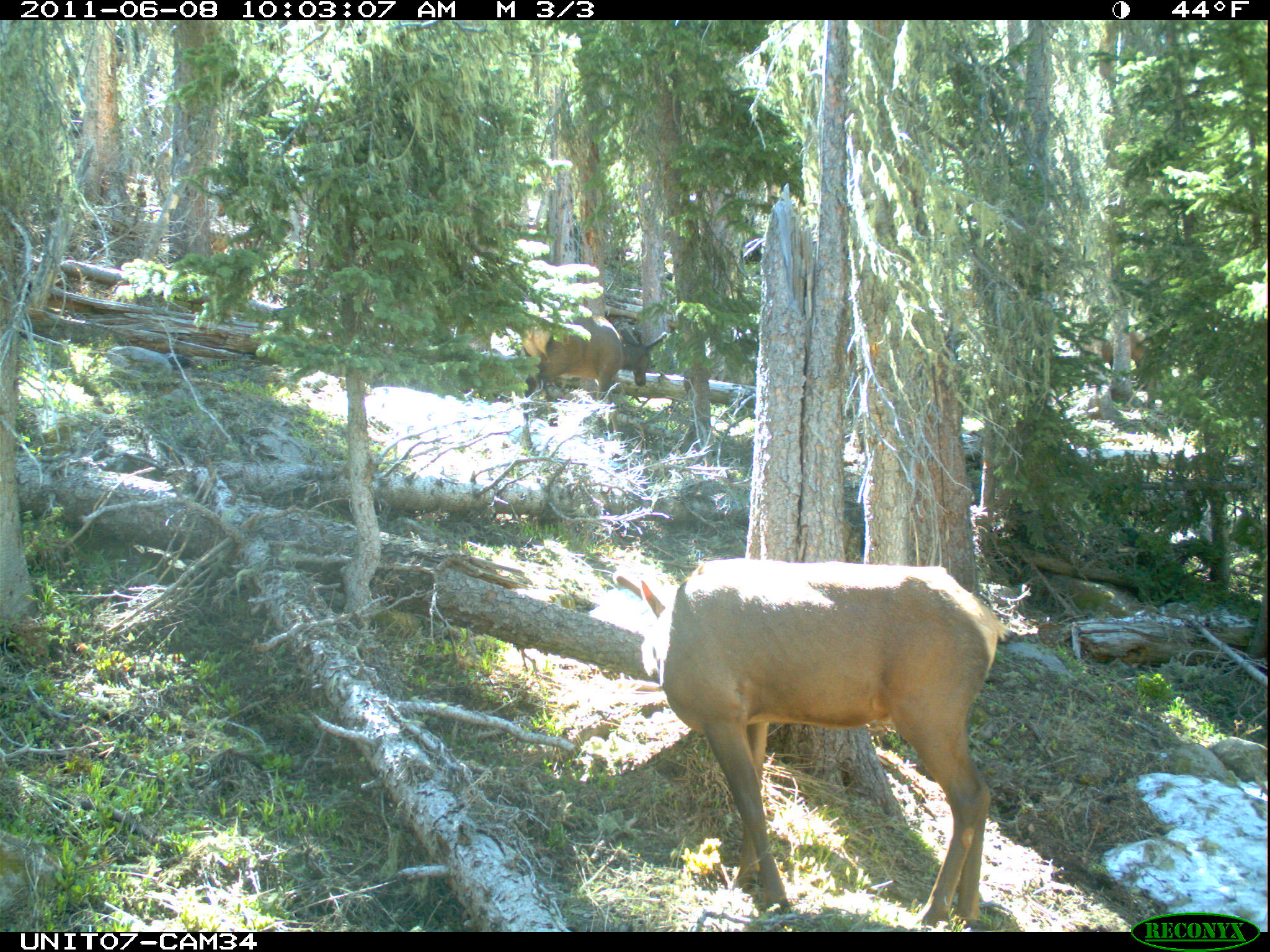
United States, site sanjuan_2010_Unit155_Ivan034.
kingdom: Animalia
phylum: Chordata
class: Mammalia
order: Artiodactyla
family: Cervidae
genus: Cervus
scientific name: Cervus elaphus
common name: red deer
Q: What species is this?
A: Cervus elaphus (red deer).